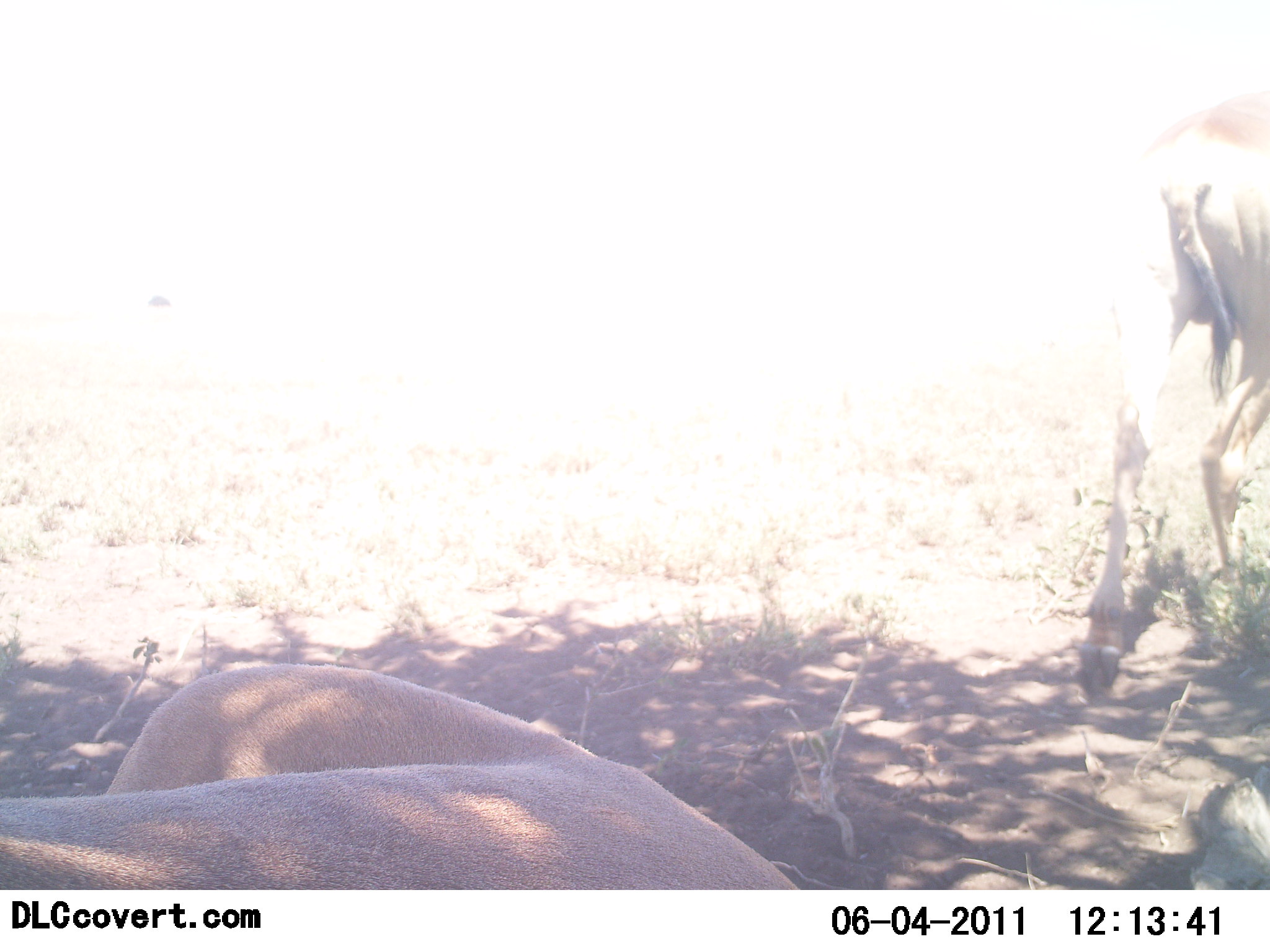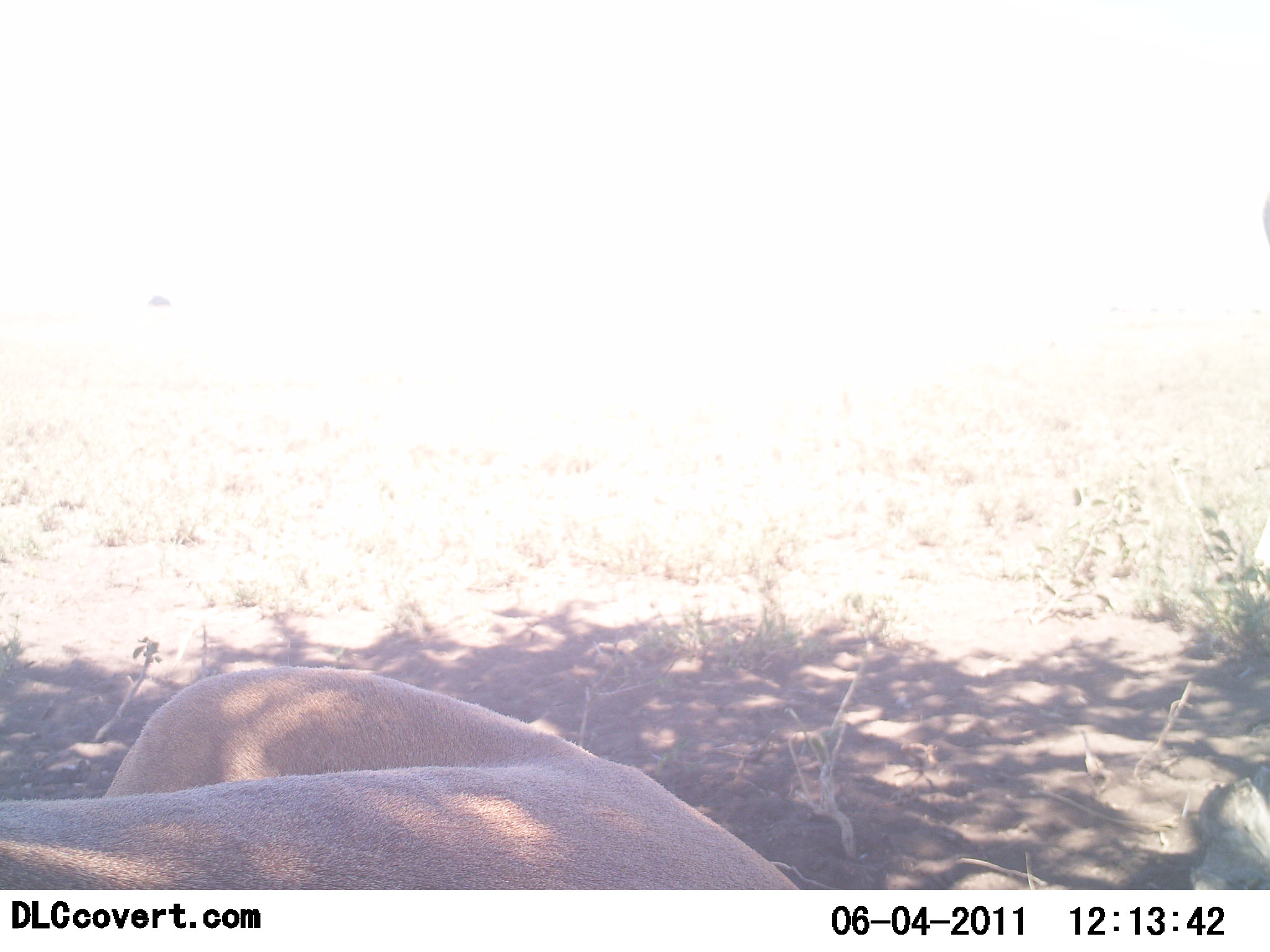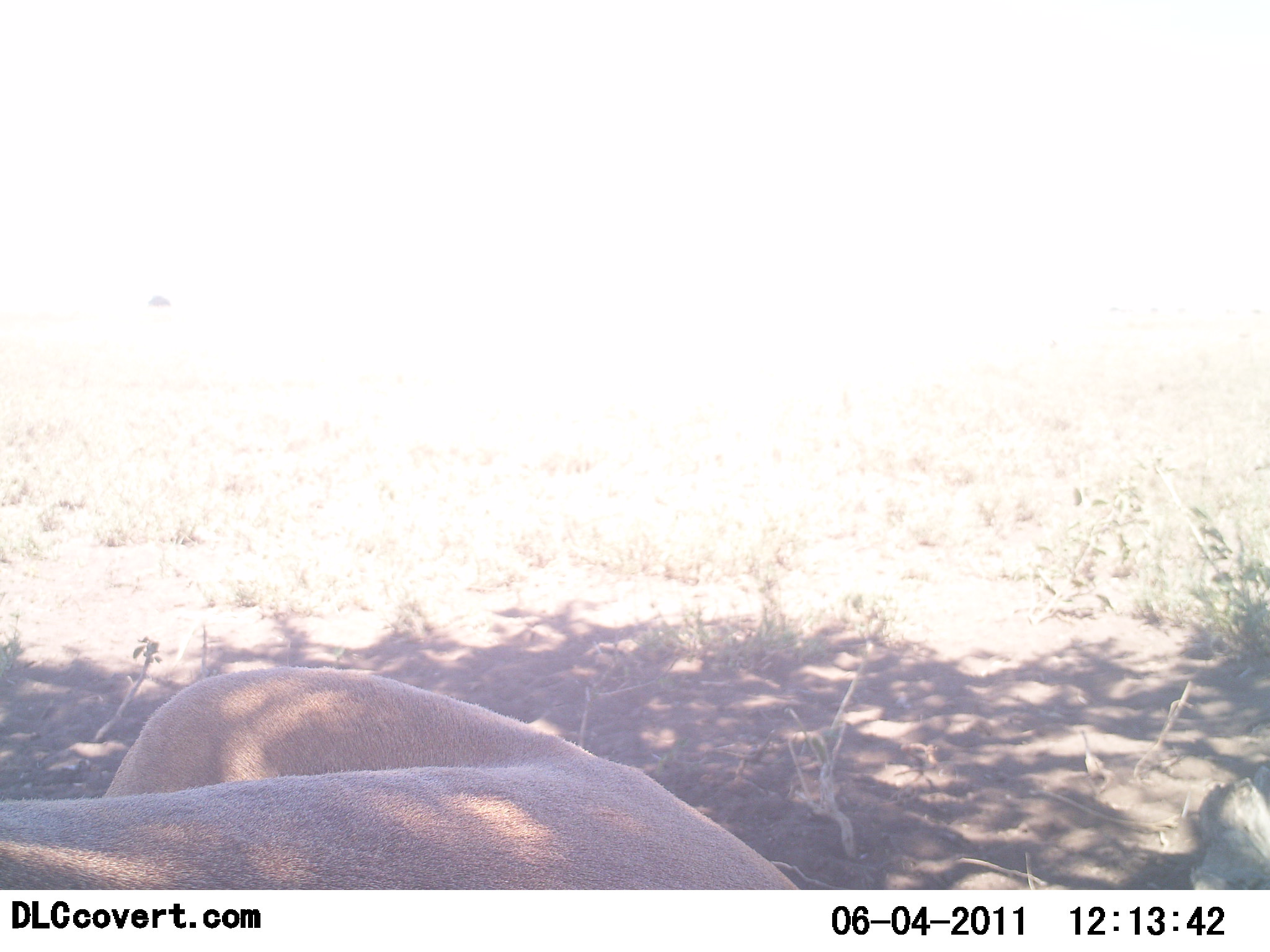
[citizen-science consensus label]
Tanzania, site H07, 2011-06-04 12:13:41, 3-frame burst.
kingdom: Animalia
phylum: Chordata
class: Mammalia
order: Artiodactyla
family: Bovidae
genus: Alcelaphus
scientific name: Alcelaphus buselaphus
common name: hartebeest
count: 2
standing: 22%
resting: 100%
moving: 67%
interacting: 0%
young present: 0%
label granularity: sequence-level